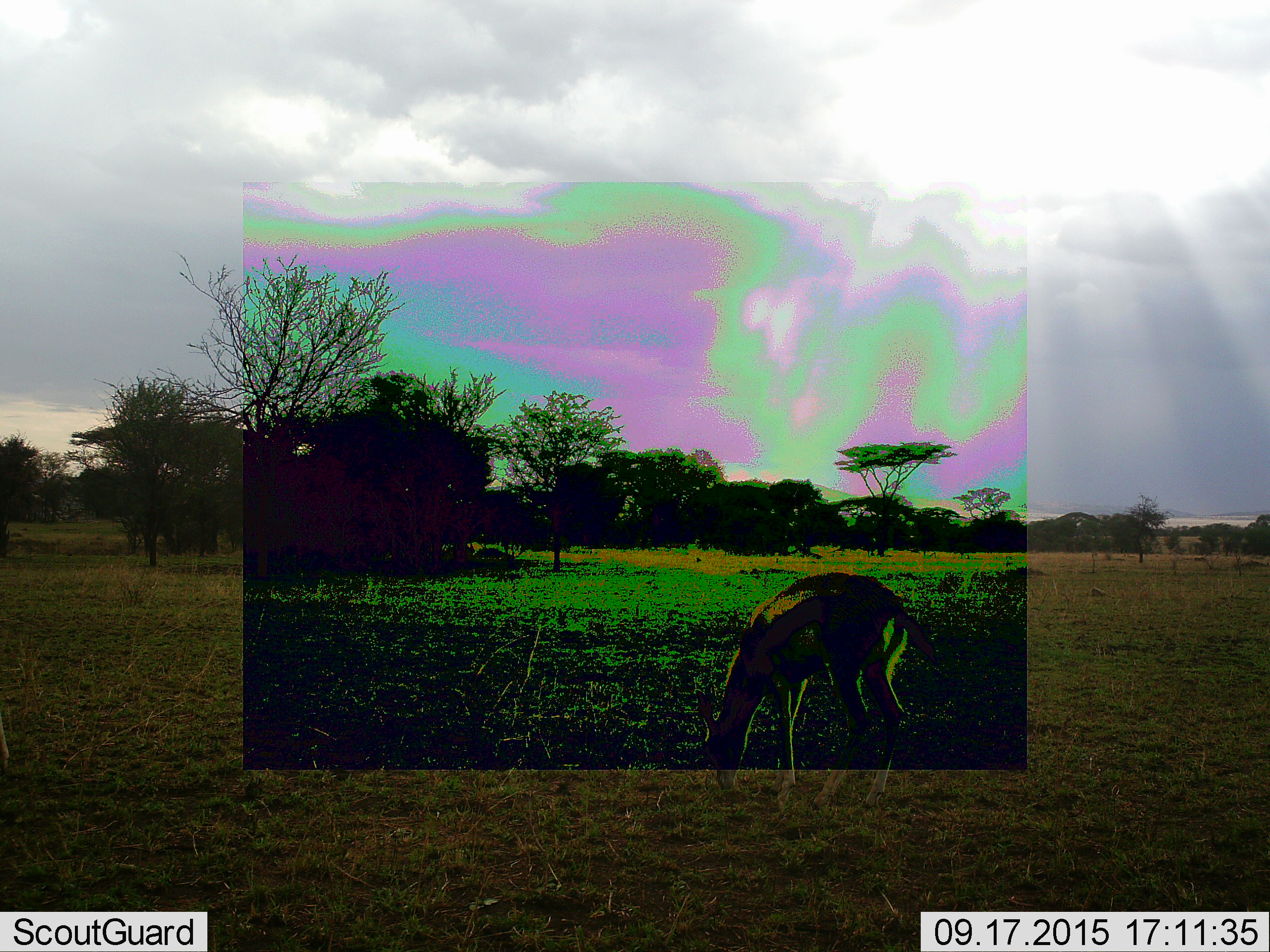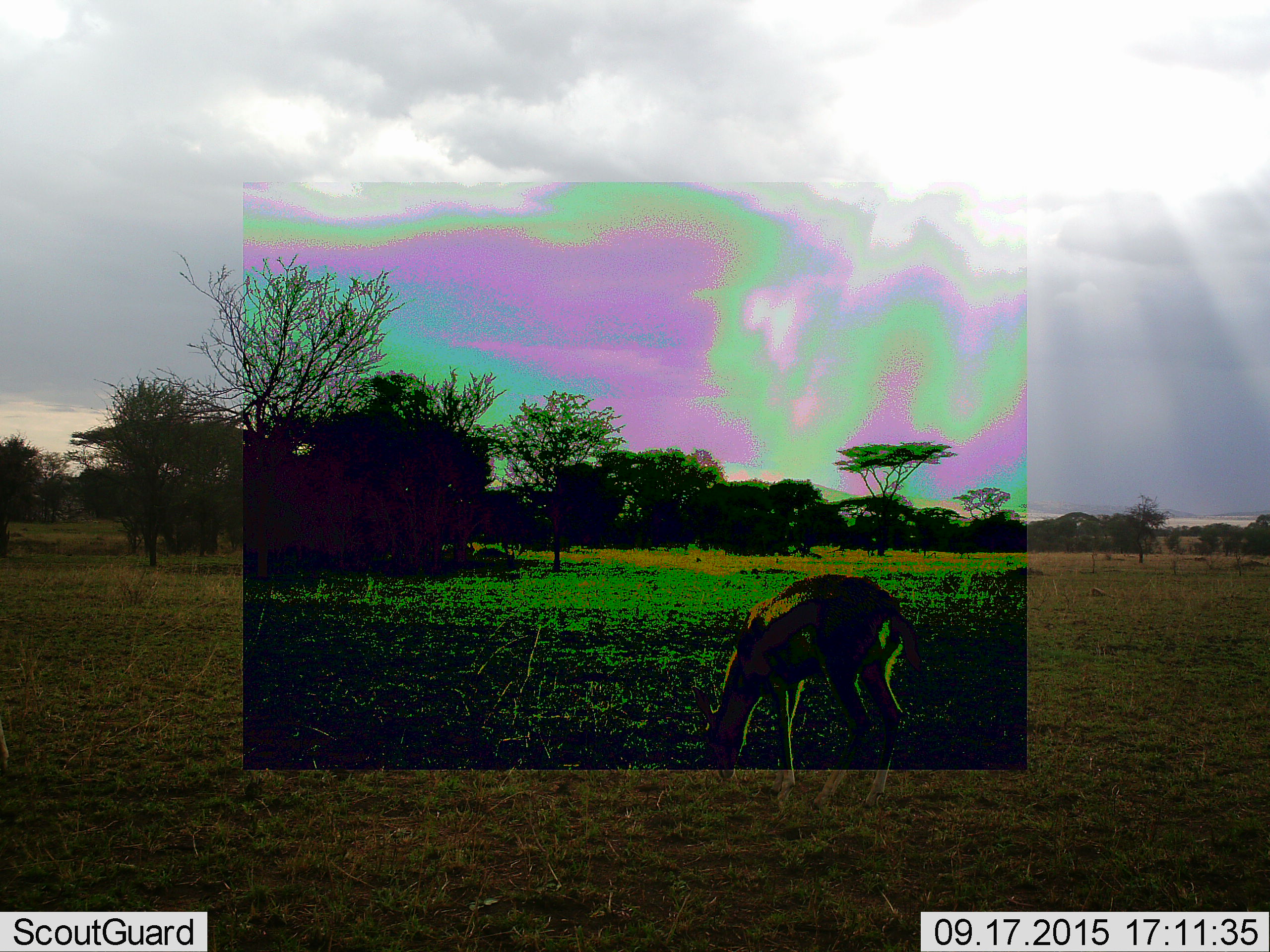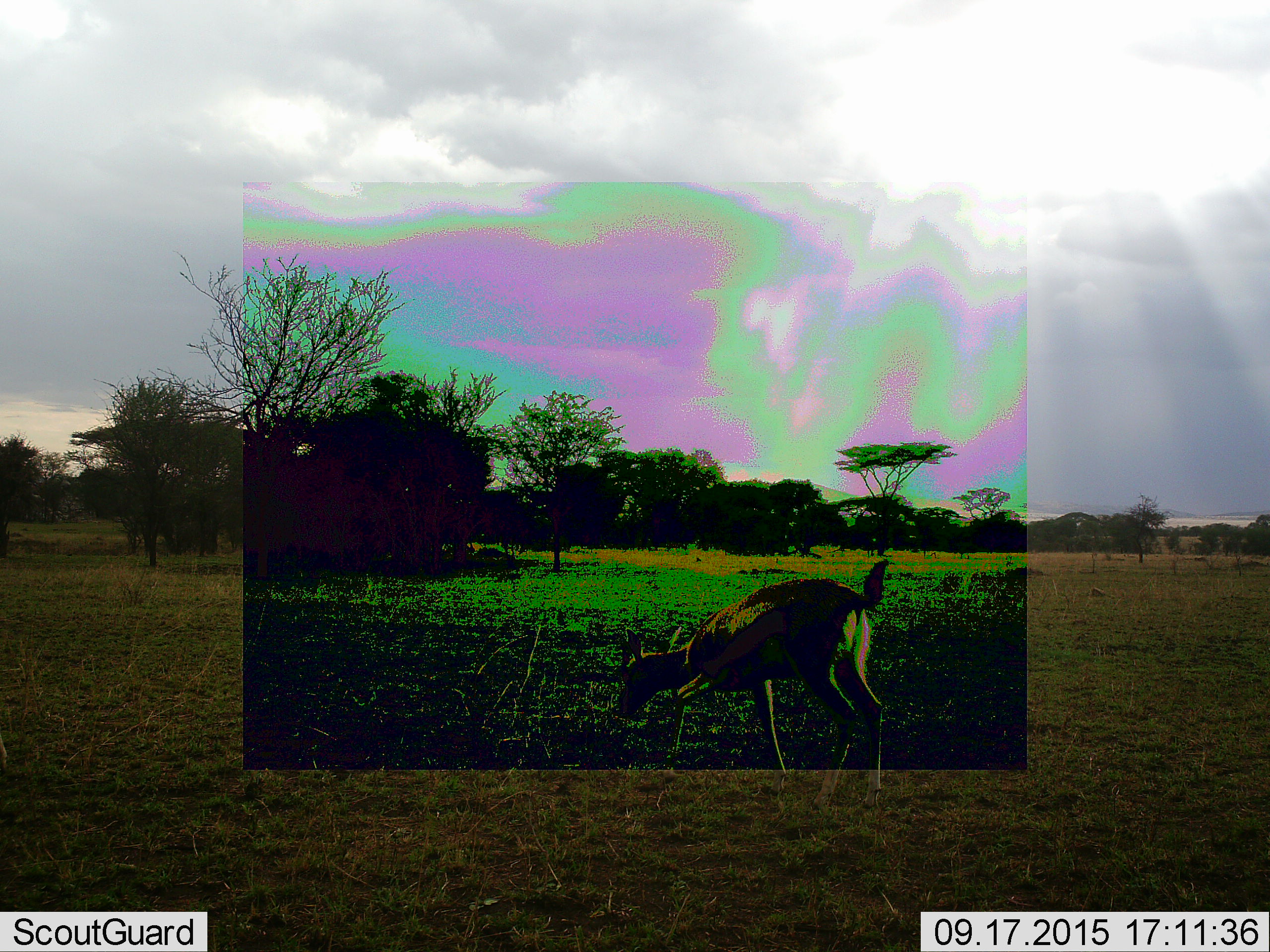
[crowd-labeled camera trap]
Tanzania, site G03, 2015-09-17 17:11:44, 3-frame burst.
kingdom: Animalia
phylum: Chordata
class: Mammalia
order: Artiodactyla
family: Bovidae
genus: Eudorcas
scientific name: Eudorcas thomsonii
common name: thomson's gazelle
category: gazellethomsons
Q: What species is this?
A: Gazellethomsons (thomson's gazelle) (Eudorcas thomsonii).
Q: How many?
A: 1.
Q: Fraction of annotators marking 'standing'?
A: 20%.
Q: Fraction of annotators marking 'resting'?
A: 0%.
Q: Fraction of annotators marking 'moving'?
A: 30%.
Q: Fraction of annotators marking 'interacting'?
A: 0%.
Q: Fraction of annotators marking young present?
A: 0%.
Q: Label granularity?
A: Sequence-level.